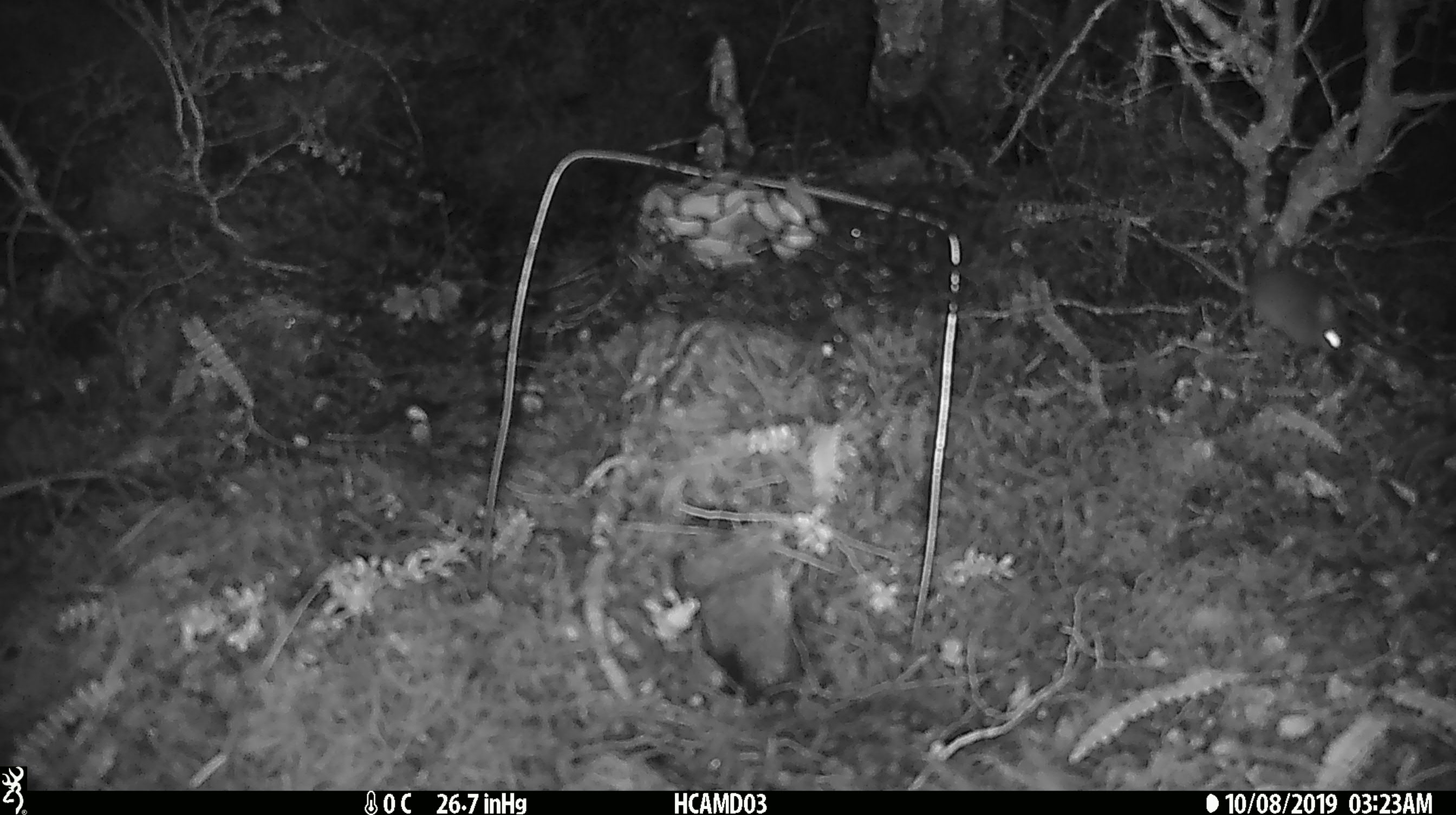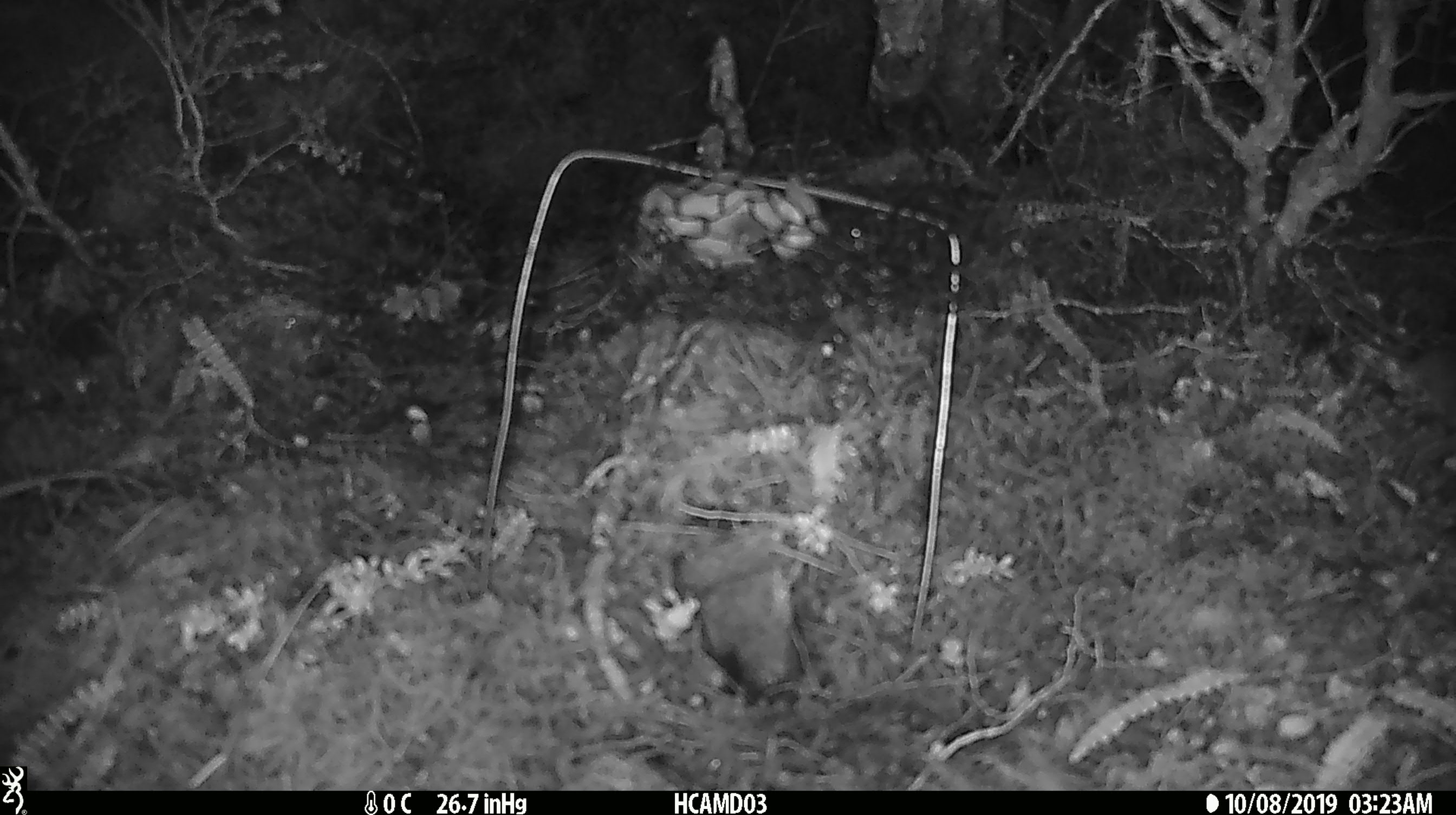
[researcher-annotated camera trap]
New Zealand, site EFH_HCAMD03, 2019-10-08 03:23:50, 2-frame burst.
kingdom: Animalia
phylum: Chordata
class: Mammalia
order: Rodentia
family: Muridae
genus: Mus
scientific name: Mus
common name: mouse